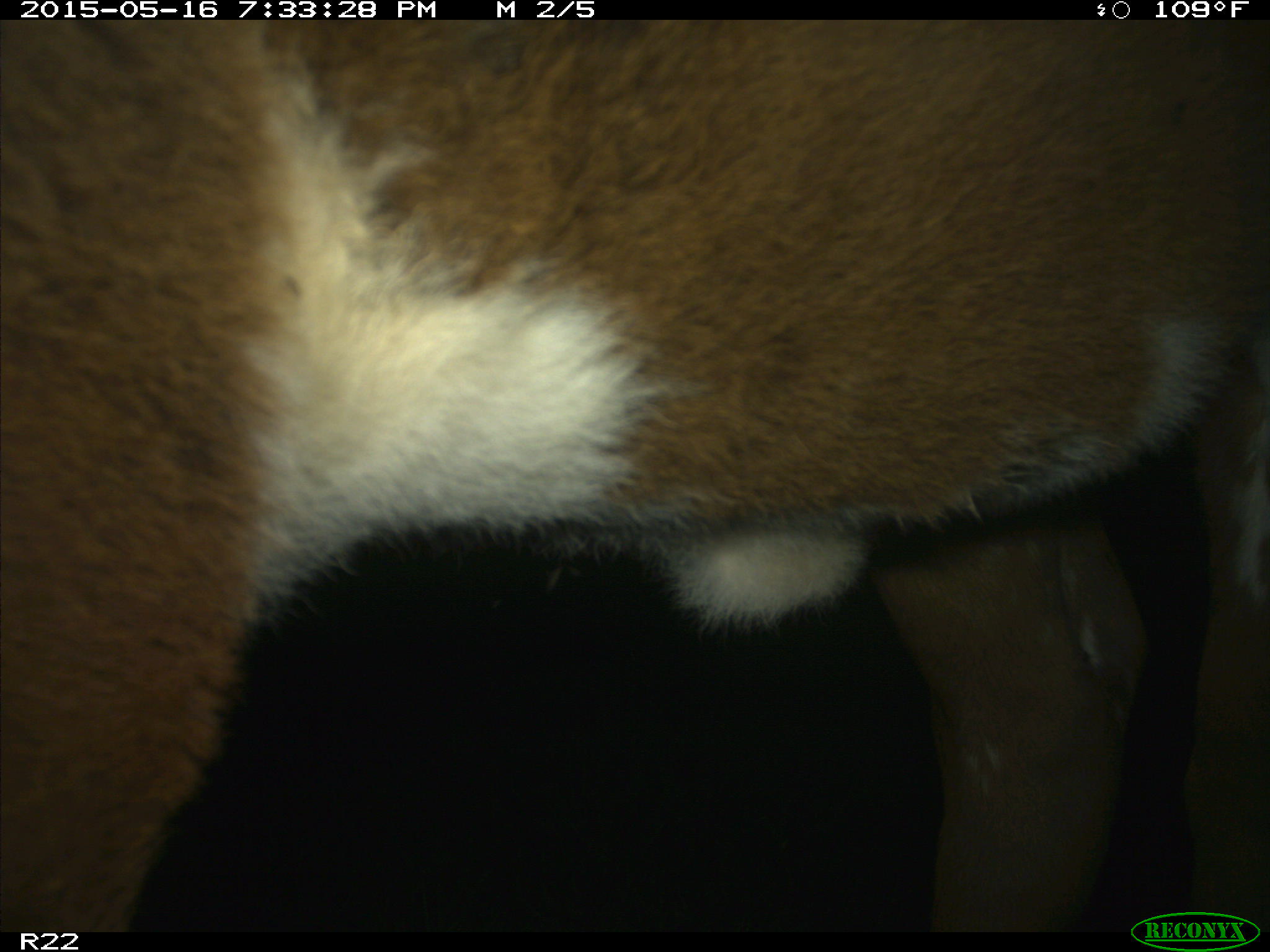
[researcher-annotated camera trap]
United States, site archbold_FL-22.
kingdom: Animalia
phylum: Chordata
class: Mammalia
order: Artiodactyla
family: Bovidae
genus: Bos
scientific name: Bos taurus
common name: domestic cow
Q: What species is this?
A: Bos taurus (domestic cow).